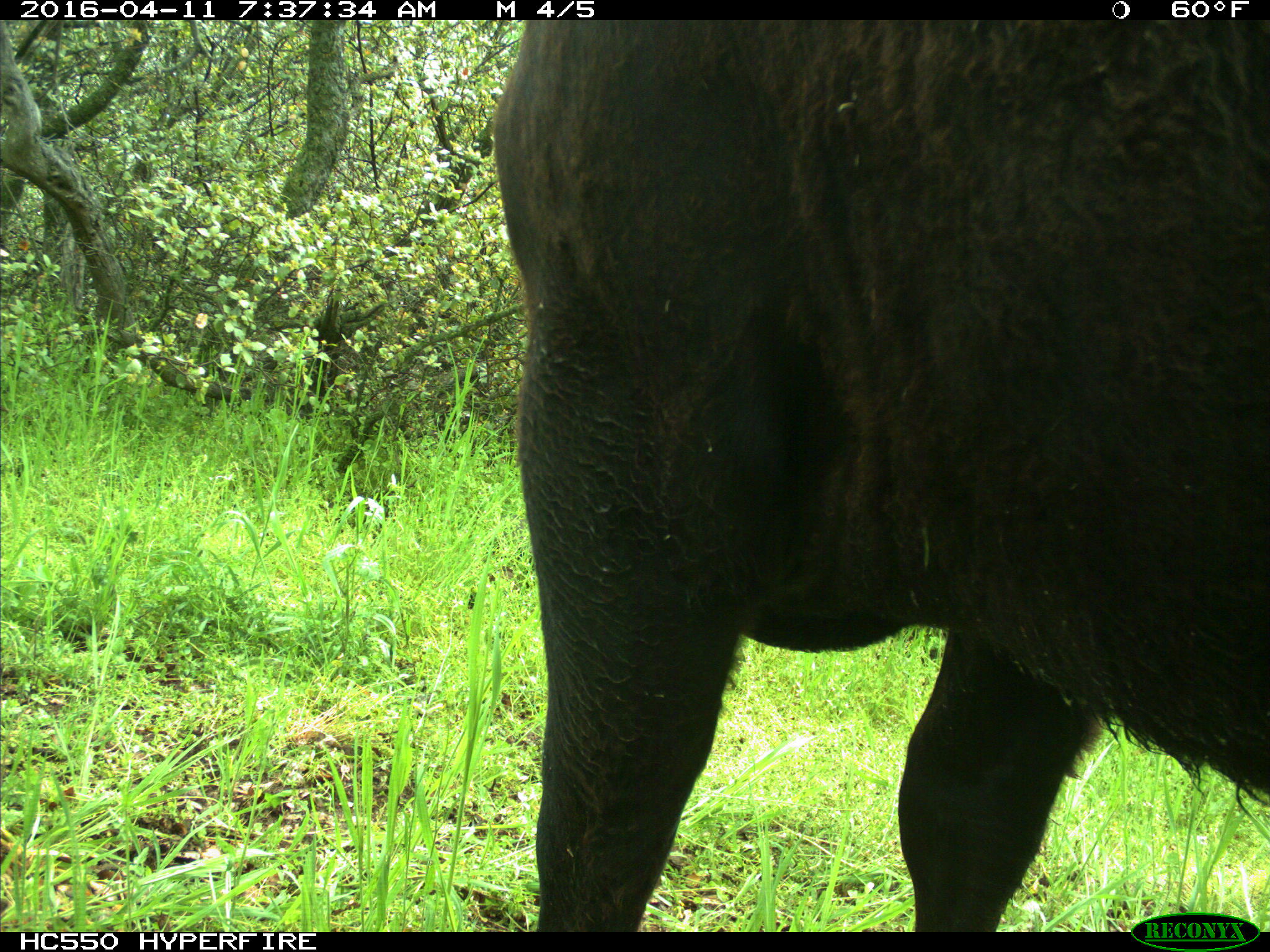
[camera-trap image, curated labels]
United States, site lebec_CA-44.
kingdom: Animalia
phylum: Chordata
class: Mammalia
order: Artiodactyla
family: Bovidae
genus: Bos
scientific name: Bos taurus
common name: domestic cow